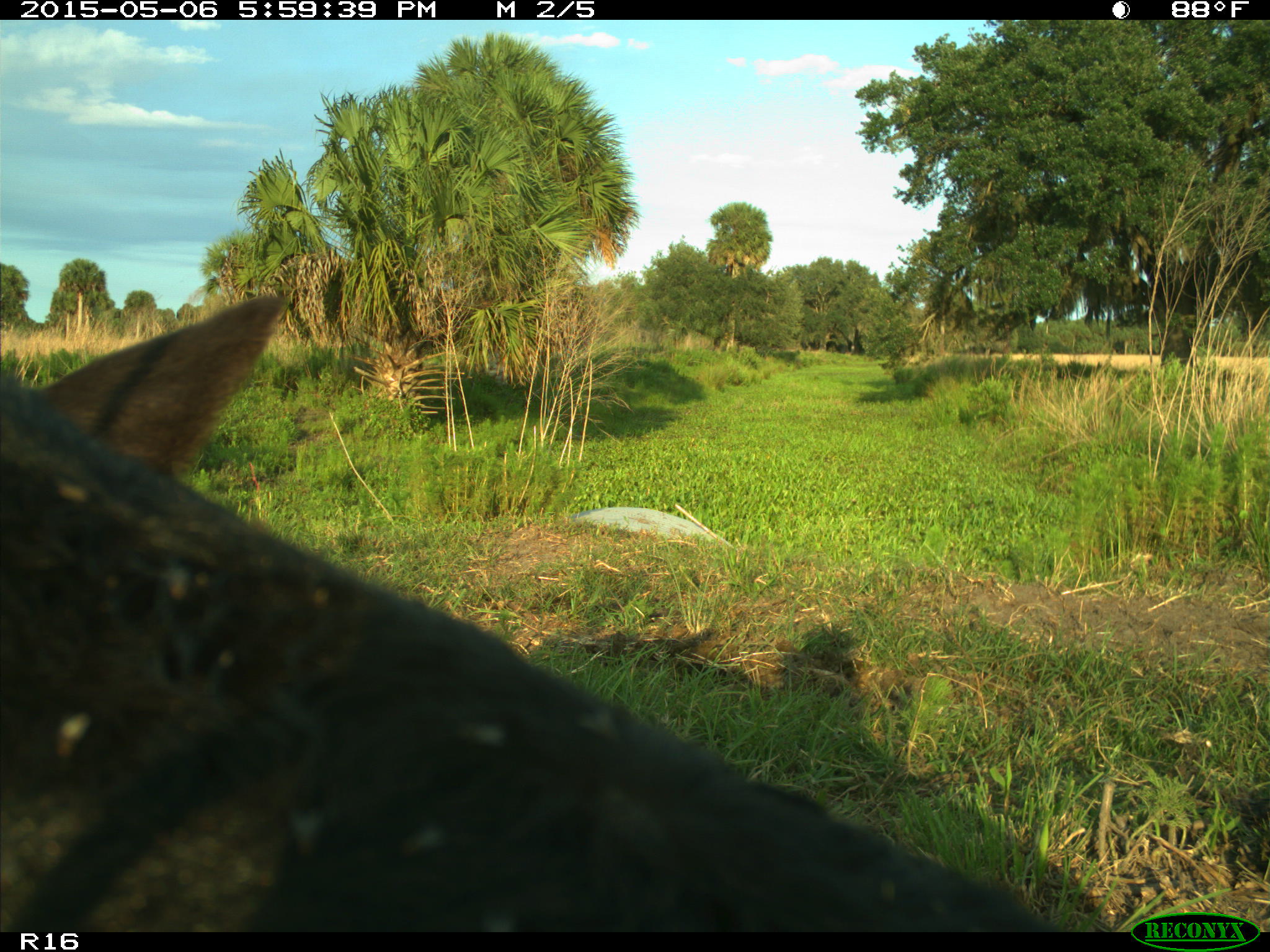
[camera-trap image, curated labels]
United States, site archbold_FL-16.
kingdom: Animalia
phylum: Chordata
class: Mammalia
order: Artiodactyla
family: Bovidae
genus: Bos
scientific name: Bos taurus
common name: domestic cow